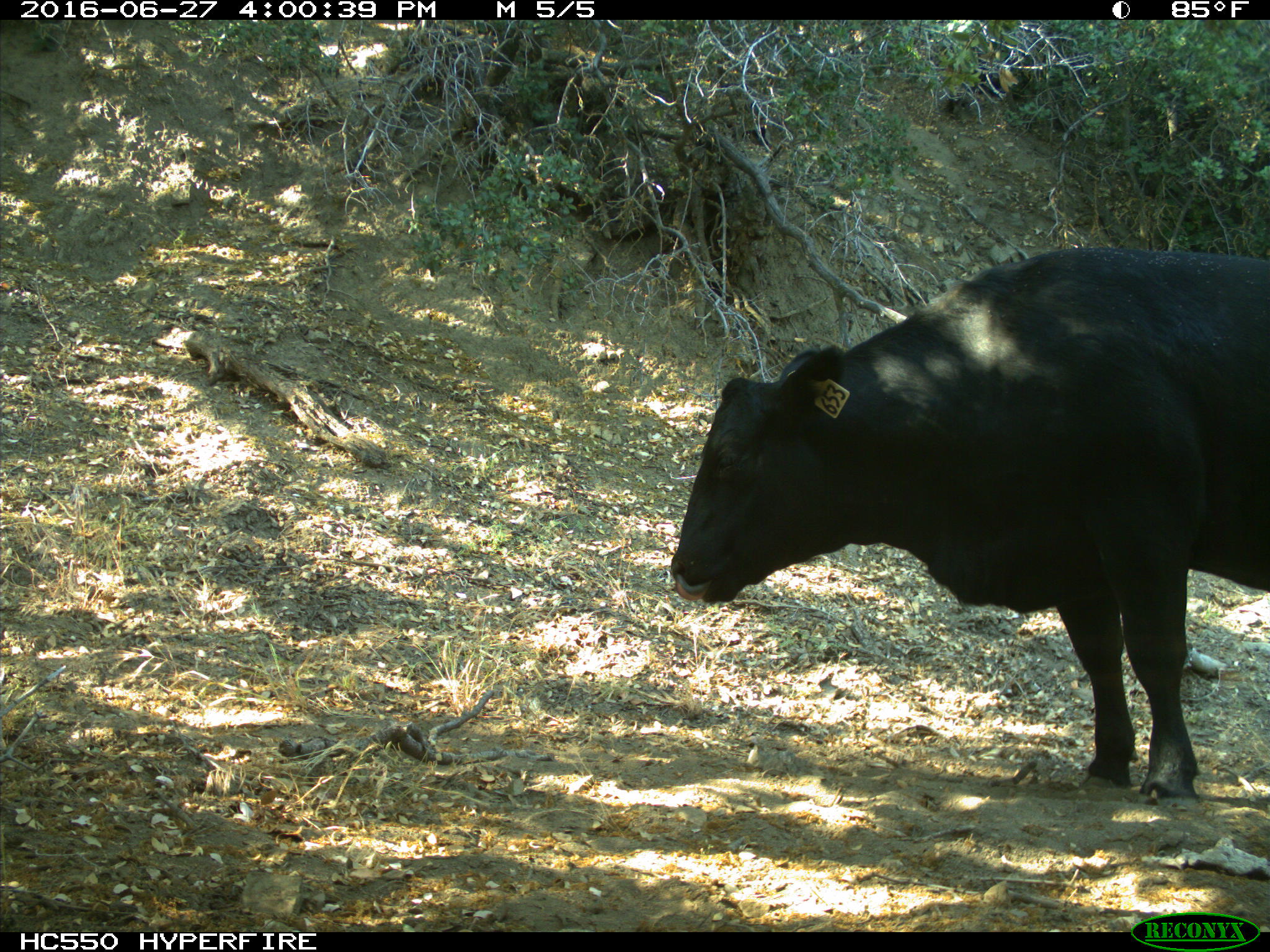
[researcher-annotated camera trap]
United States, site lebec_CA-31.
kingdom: Animalia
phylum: Chordata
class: Mammalia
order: Artiodactyla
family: Bovidae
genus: Bos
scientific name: Bos taurus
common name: domestic cow